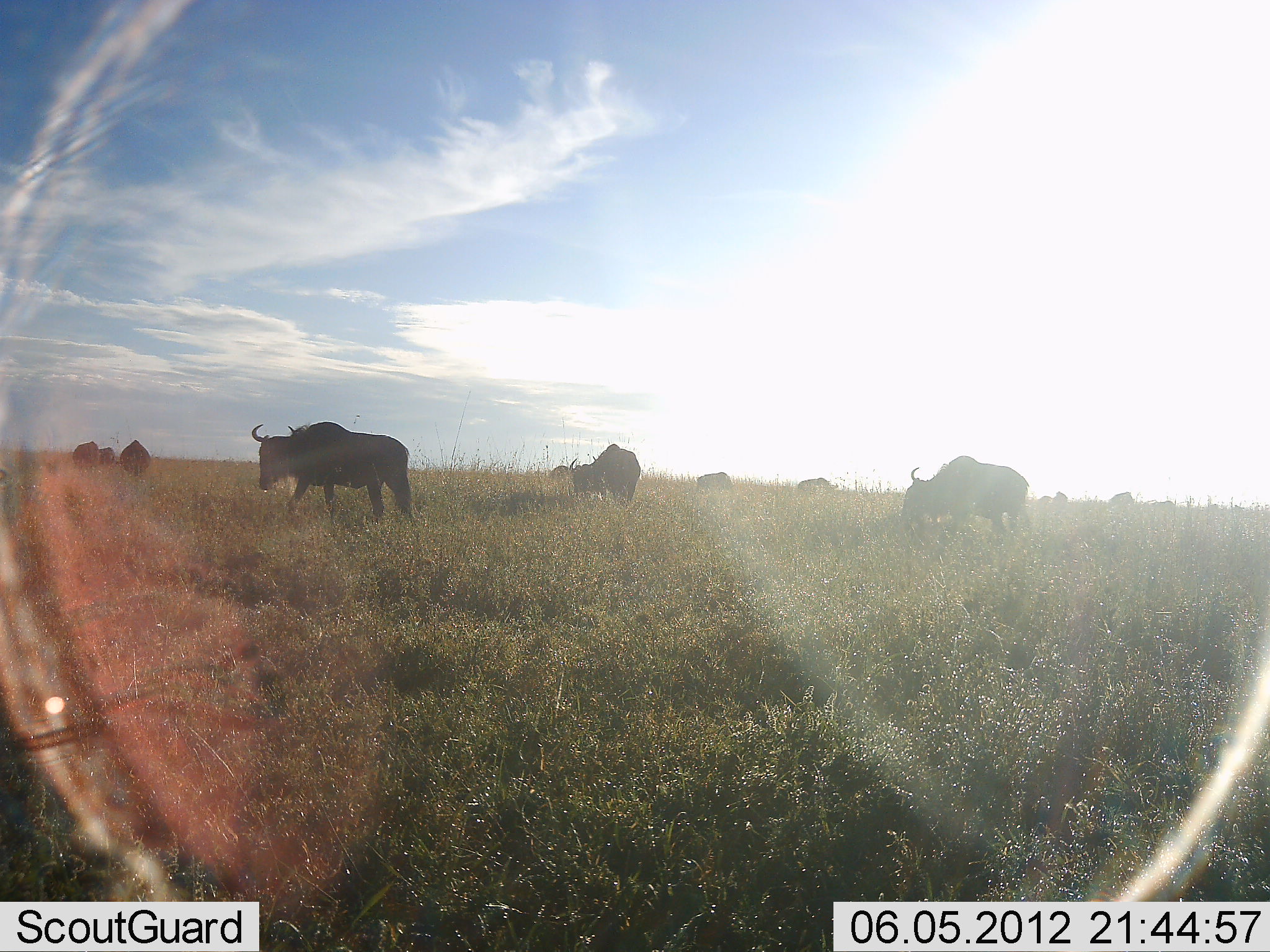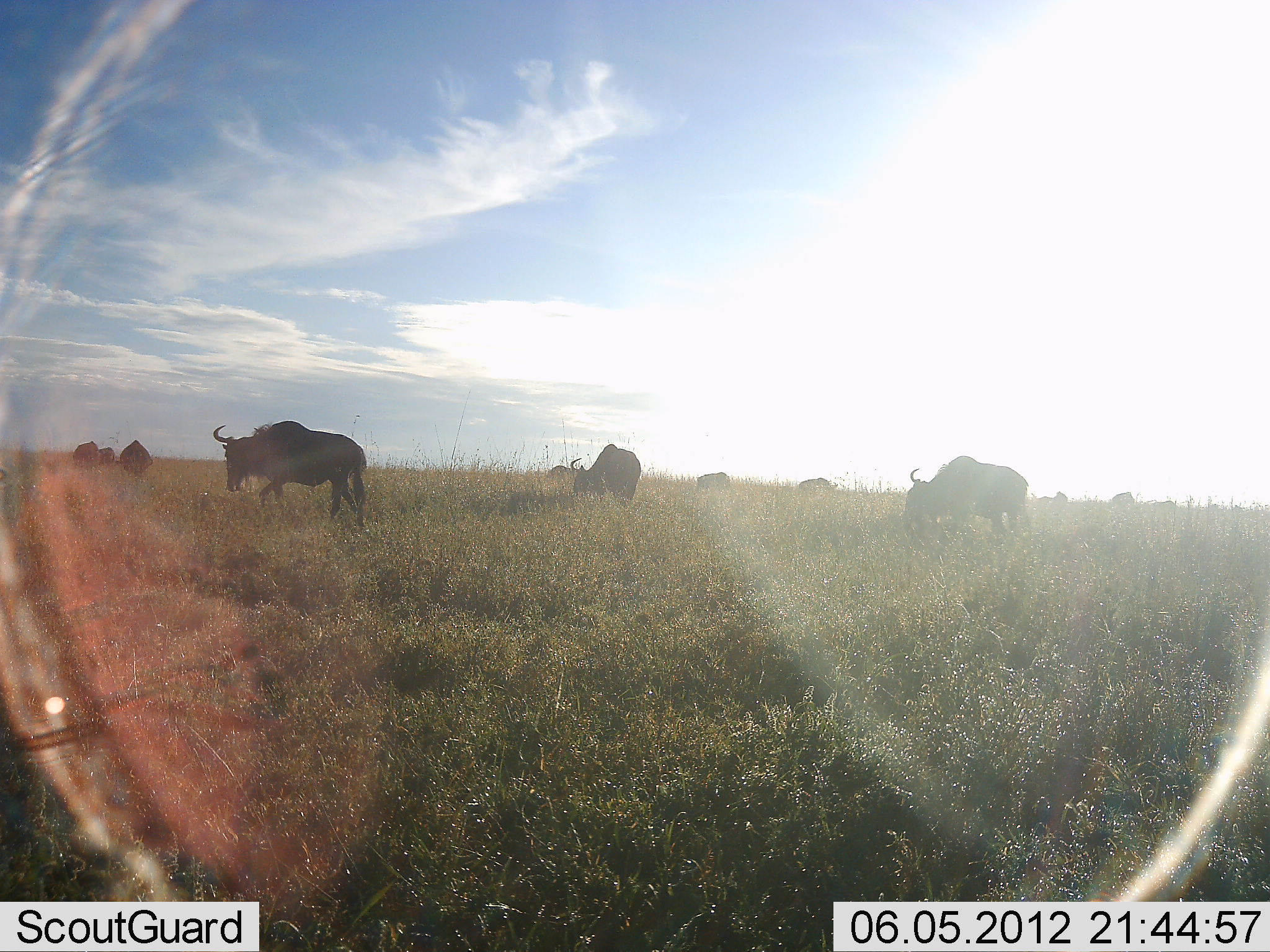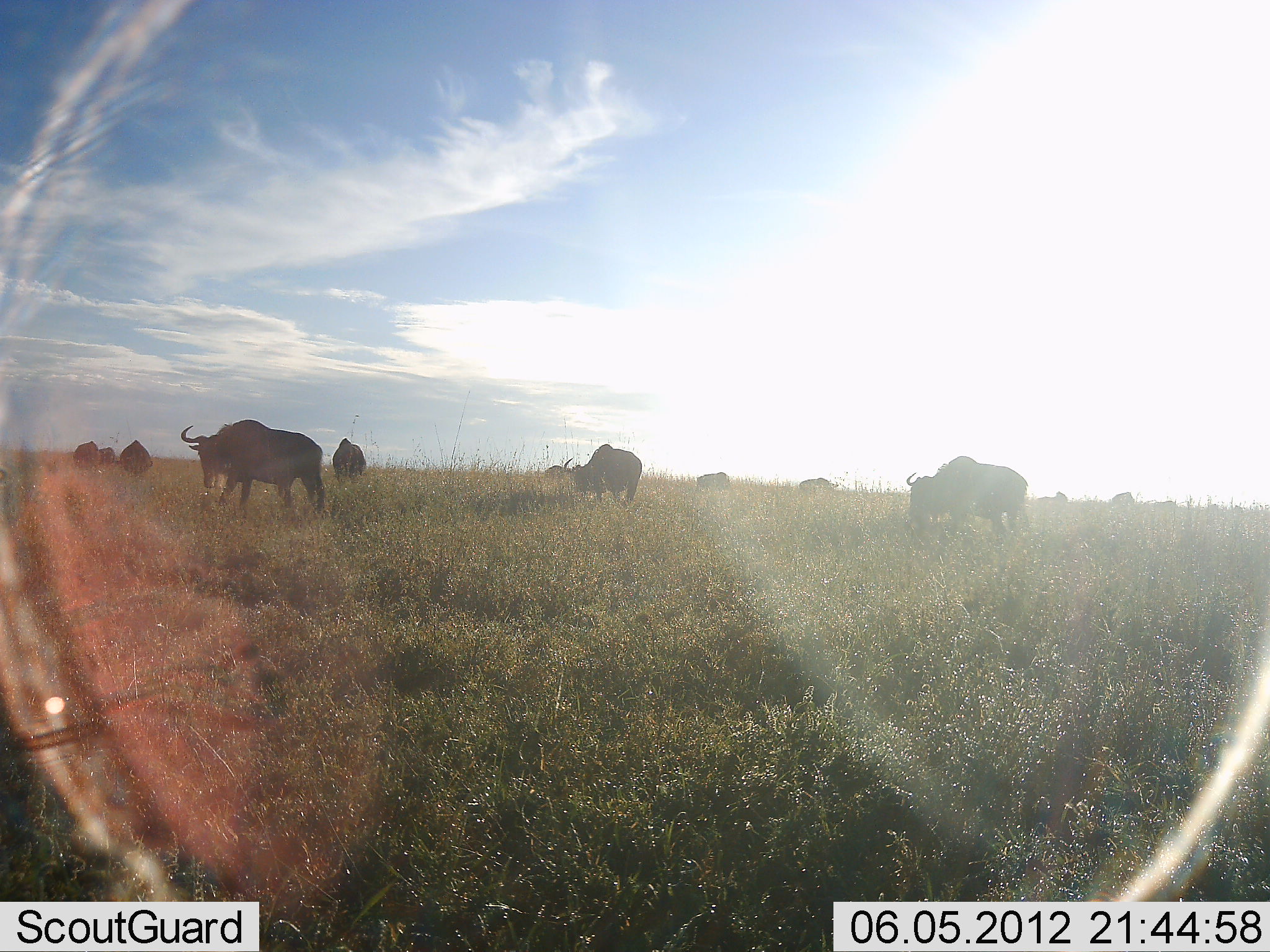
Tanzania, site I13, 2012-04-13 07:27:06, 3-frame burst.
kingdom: Animalia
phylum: Chordata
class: Mammalia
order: Artiodactyla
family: Bovidae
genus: Connochaetes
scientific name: Connochaetes taurinus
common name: blue wildebeest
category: wildebeest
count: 11-50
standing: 45%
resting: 6%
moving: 55%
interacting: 3%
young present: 0%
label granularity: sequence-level